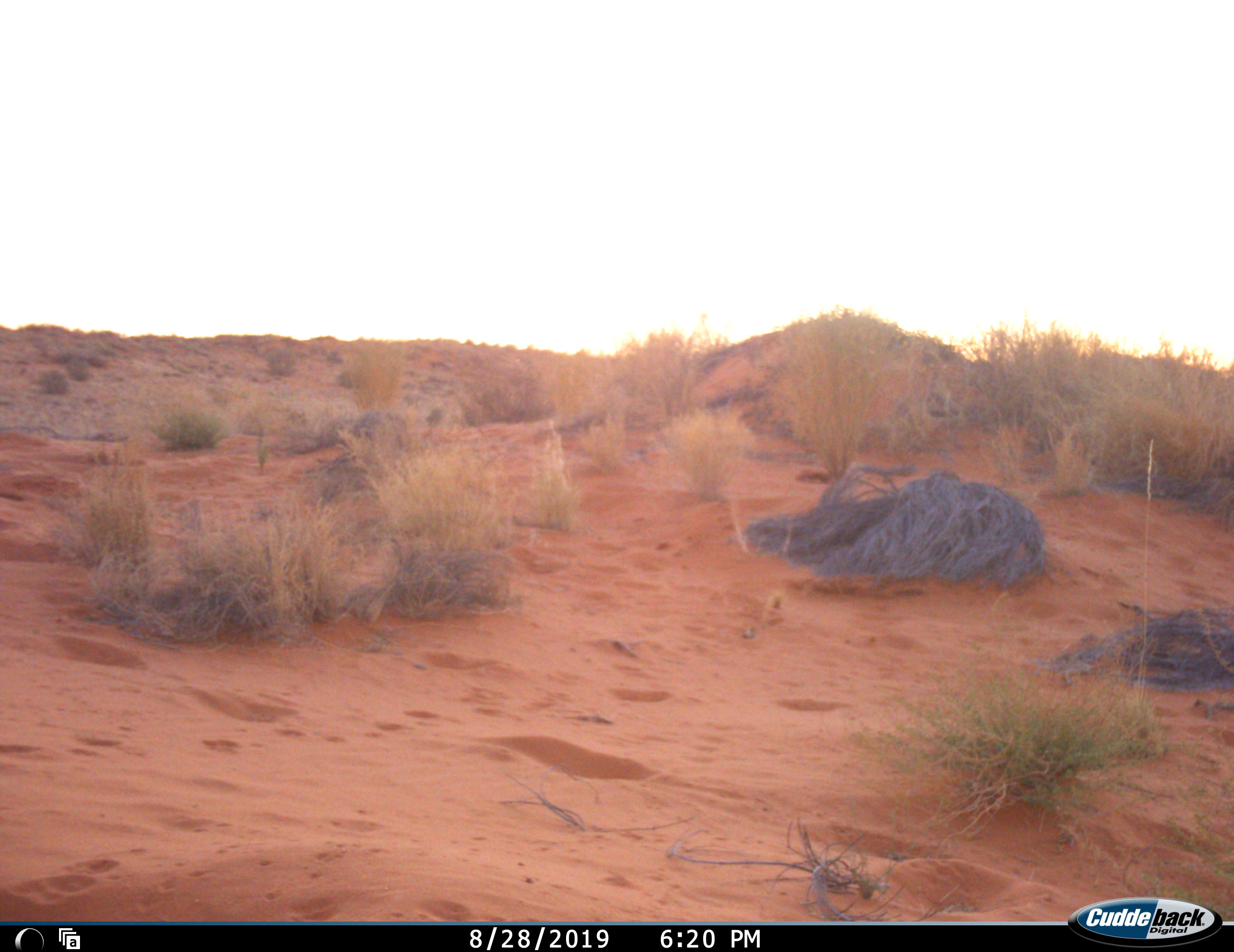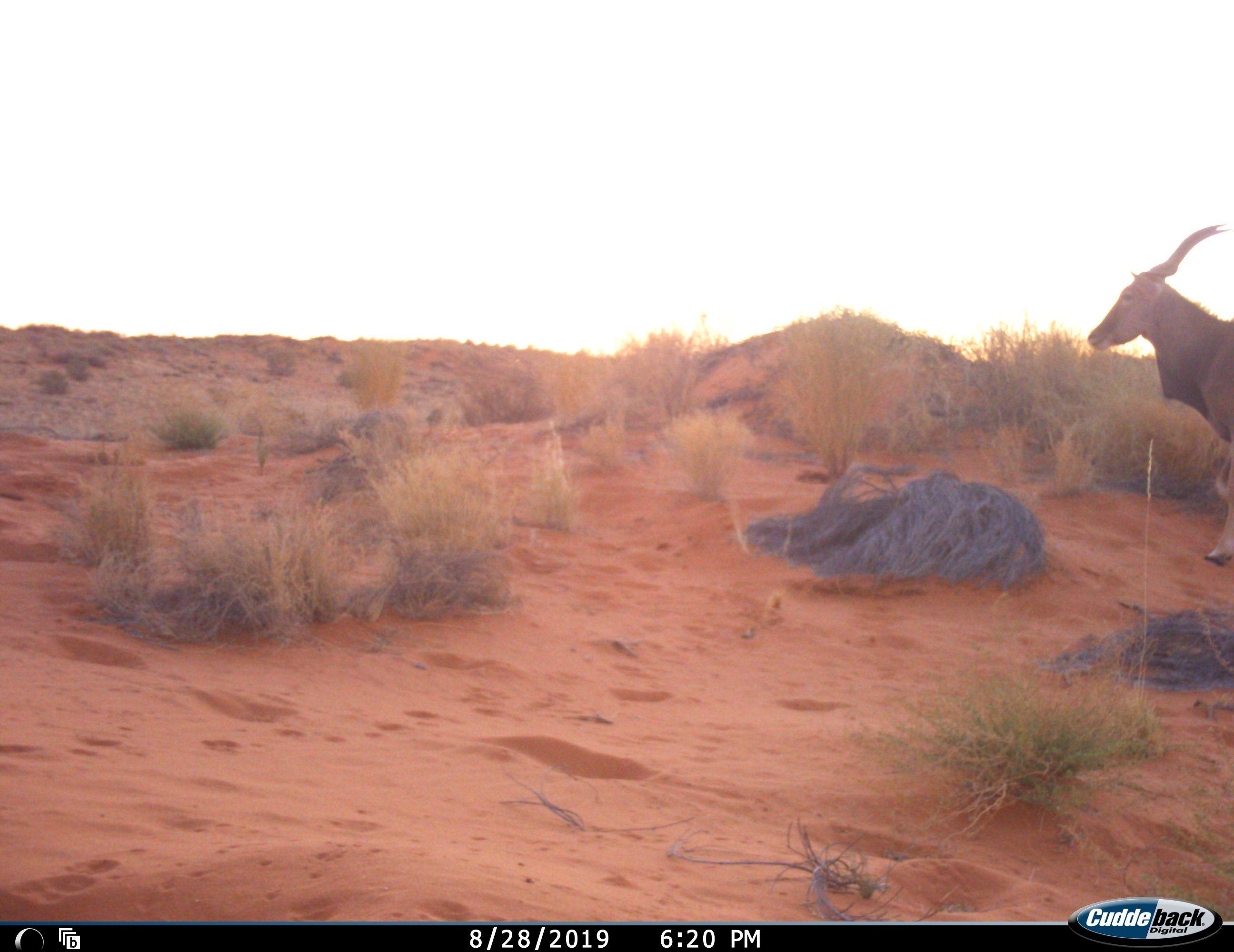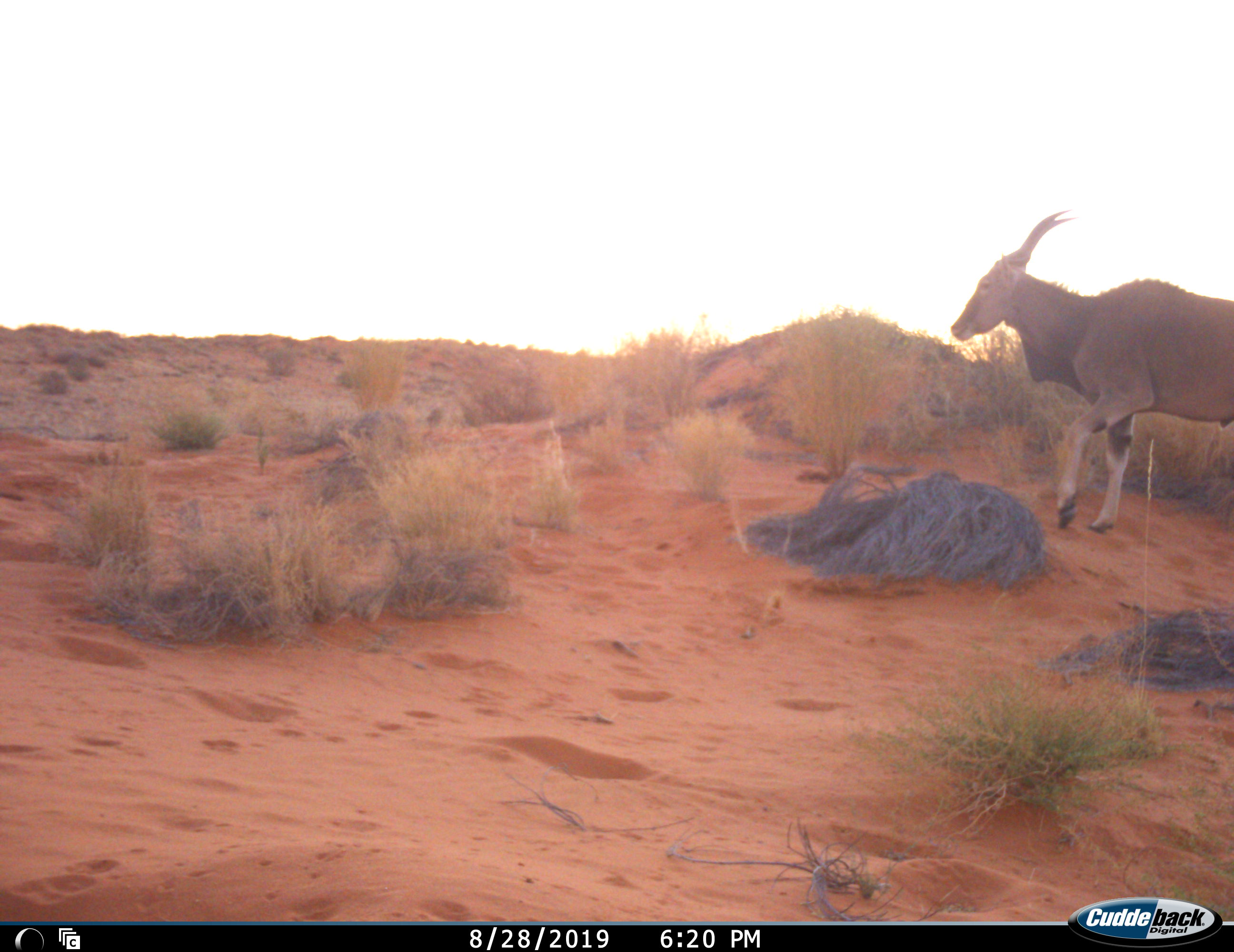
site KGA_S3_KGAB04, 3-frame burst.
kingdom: Animalia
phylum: Chordata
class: Mammalia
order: Artiodactyla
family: Bovidae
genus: Tragelaphus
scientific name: Tragelaphus oryx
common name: eland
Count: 1.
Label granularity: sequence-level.